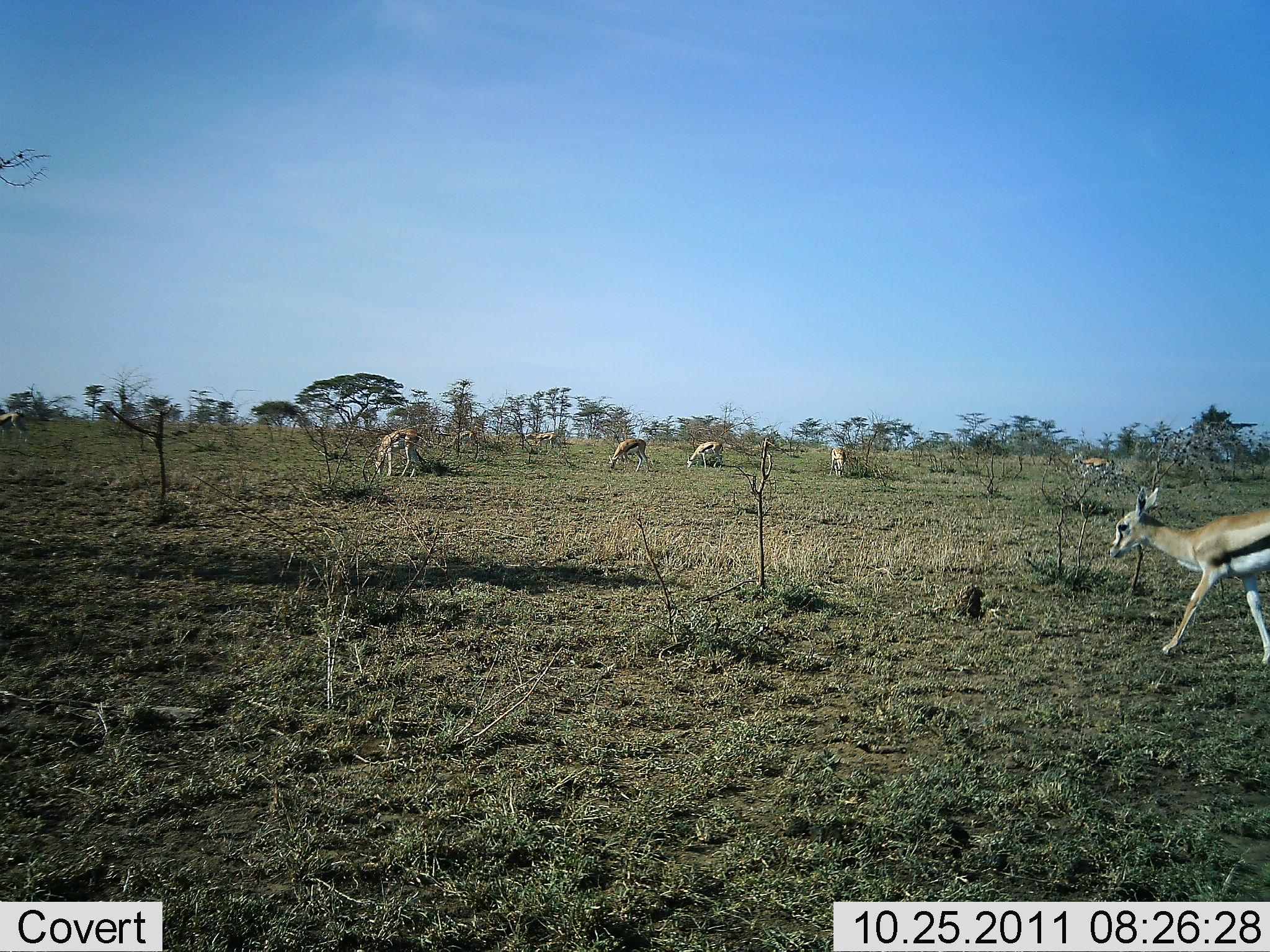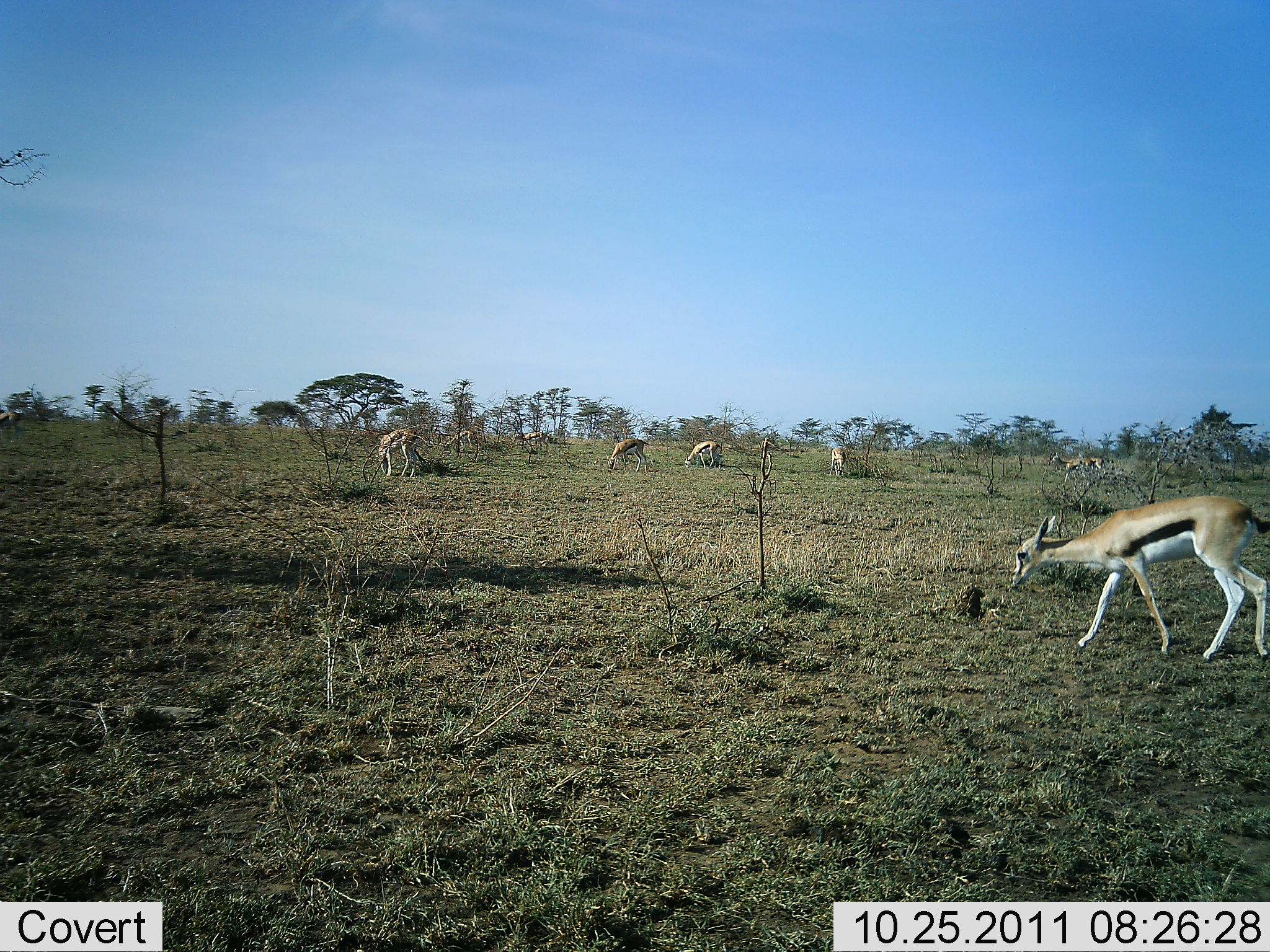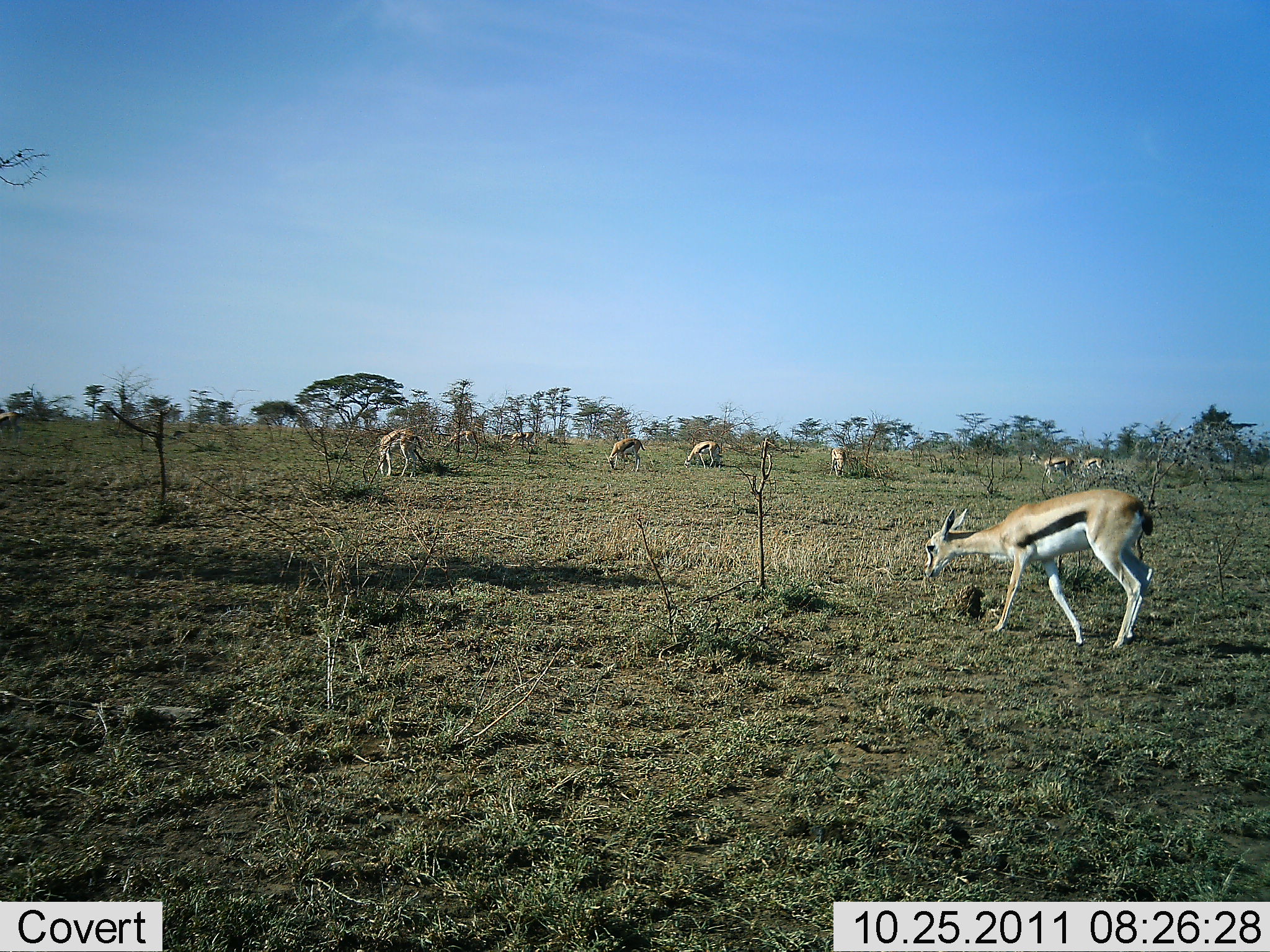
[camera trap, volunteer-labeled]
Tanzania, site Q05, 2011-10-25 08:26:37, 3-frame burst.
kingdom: Animalia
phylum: Chordata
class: Mammalia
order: Artiodactyla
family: Bovidae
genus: Eudorcas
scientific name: Eudorcas thomsonii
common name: thomson's gazelle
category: gazellethomsons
Gazellethomsons (thomson's gazelle) (Eudorcas thomsonii), count 9. Behavior (volunteer vote fractions): standing 36%, resting 0%, moving 73%, interacting 0%. Young present (vote fraction): 0%. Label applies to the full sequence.